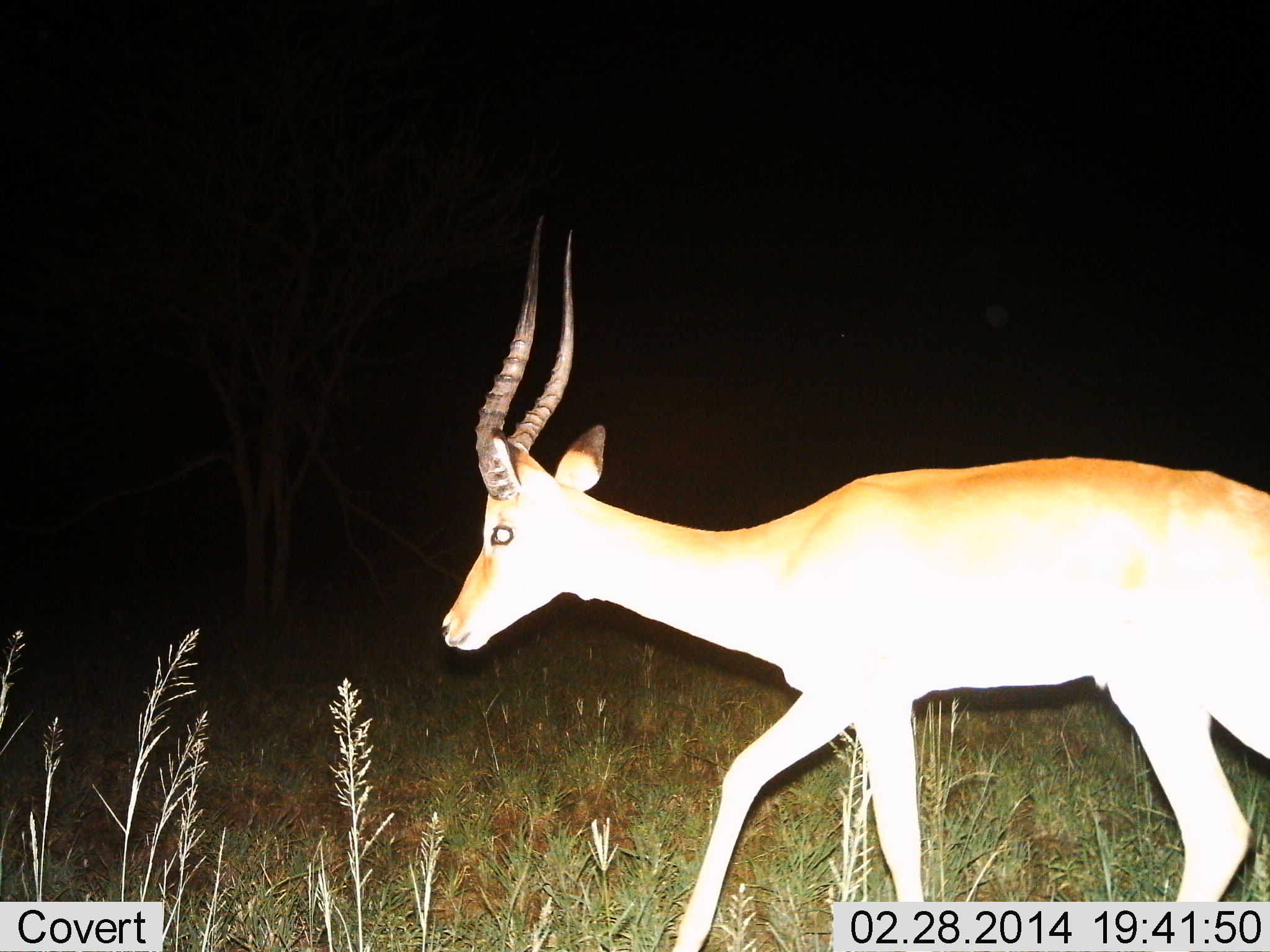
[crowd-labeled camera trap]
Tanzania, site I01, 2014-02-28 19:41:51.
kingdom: Animalia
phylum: Chordata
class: Mammalia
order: Artiodactyla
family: Bovidae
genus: Aepyceros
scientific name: Aepyceros melampus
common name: impala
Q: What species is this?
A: Impala (Aepyceros melampus).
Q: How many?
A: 1.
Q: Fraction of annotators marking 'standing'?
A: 20%.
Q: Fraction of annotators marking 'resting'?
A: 0%.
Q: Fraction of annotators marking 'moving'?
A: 70%.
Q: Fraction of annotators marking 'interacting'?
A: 10%.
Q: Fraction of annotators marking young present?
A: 0%.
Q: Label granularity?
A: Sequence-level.